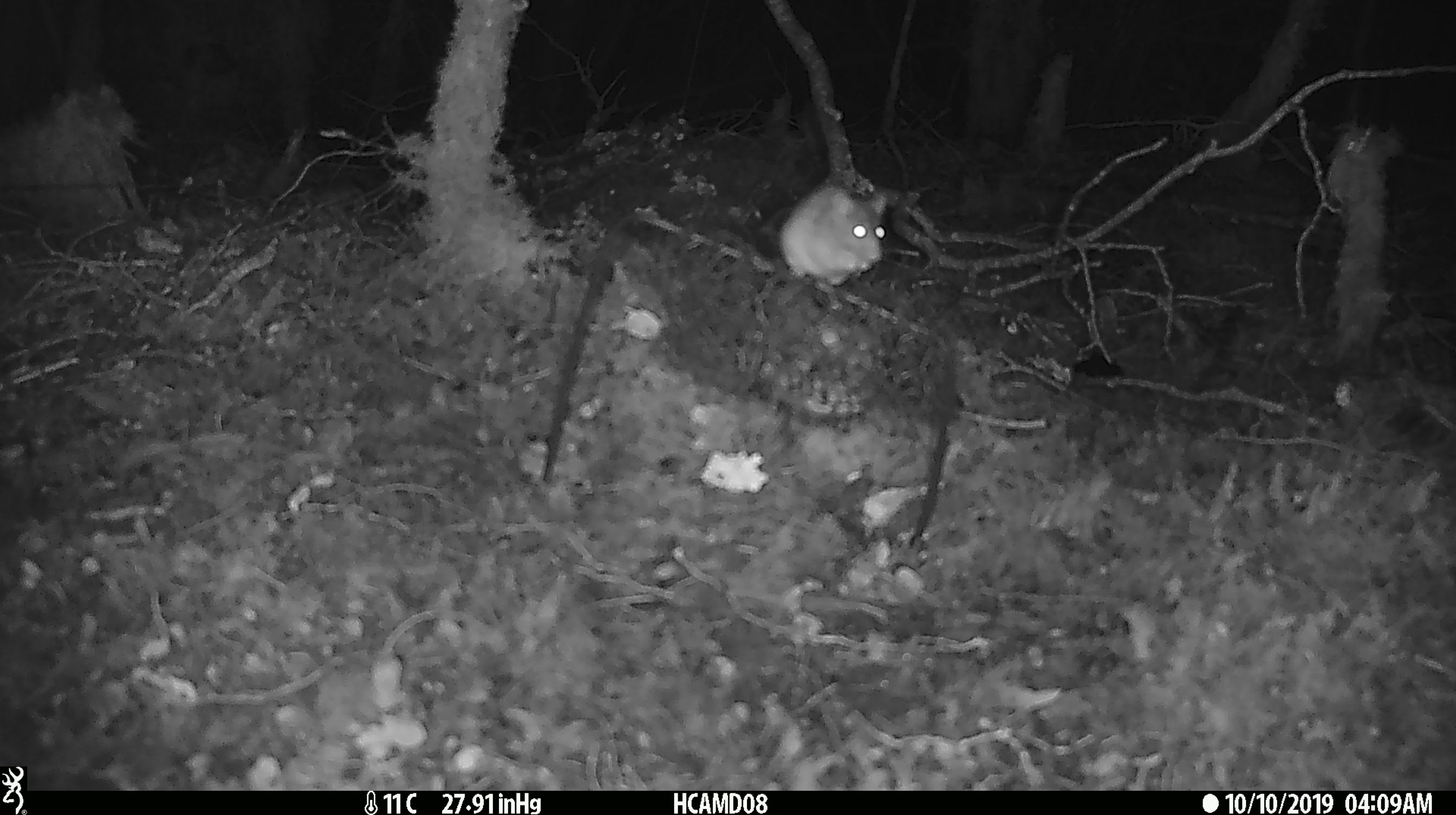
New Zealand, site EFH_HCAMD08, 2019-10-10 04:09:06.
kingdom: Animalia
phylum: Chordata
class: Mammalia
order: Rodentia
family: Muridae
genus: Mus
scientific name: Mus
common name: mouse